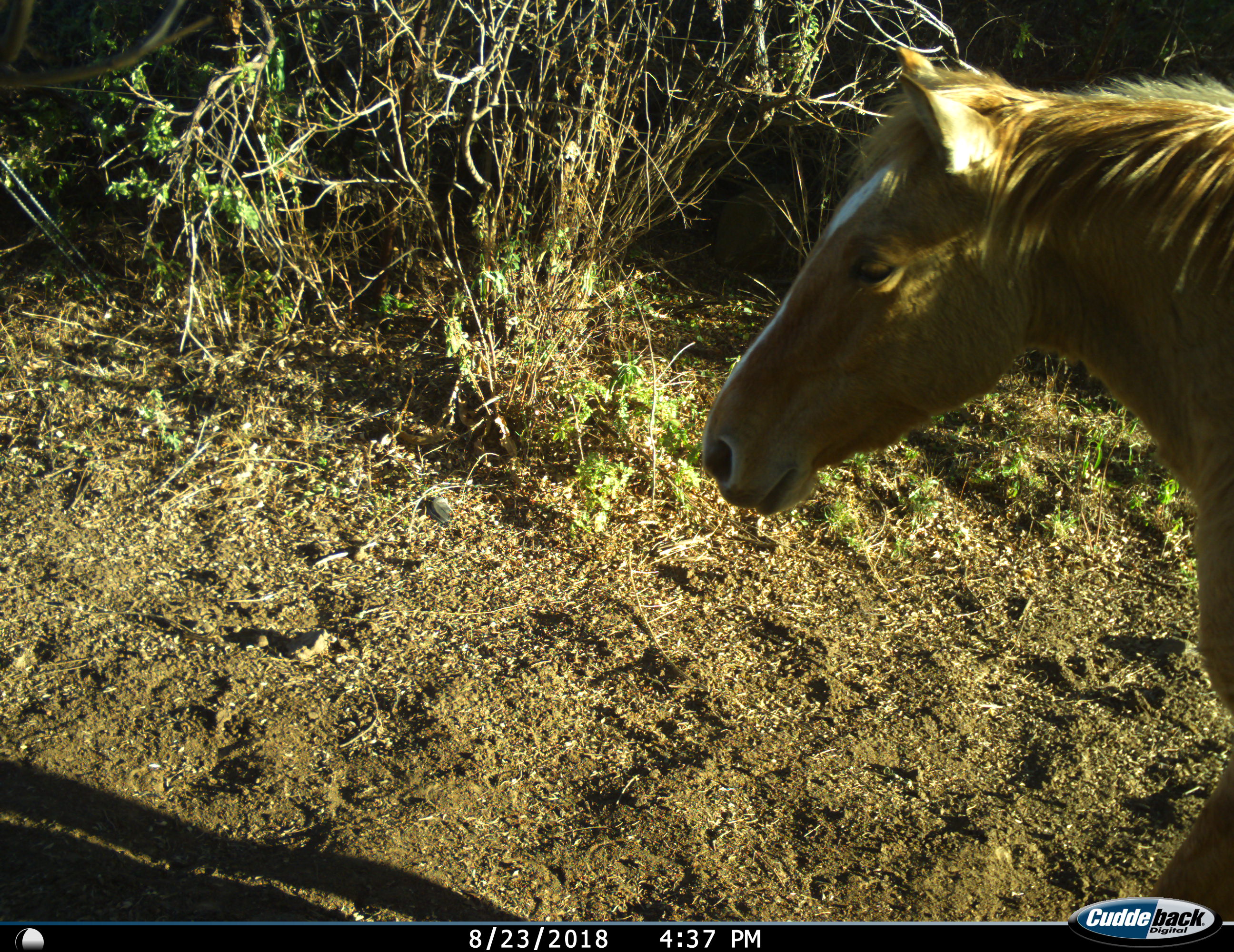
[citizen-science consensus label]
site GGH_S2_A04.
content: unidentified animal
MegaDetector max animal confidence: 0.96